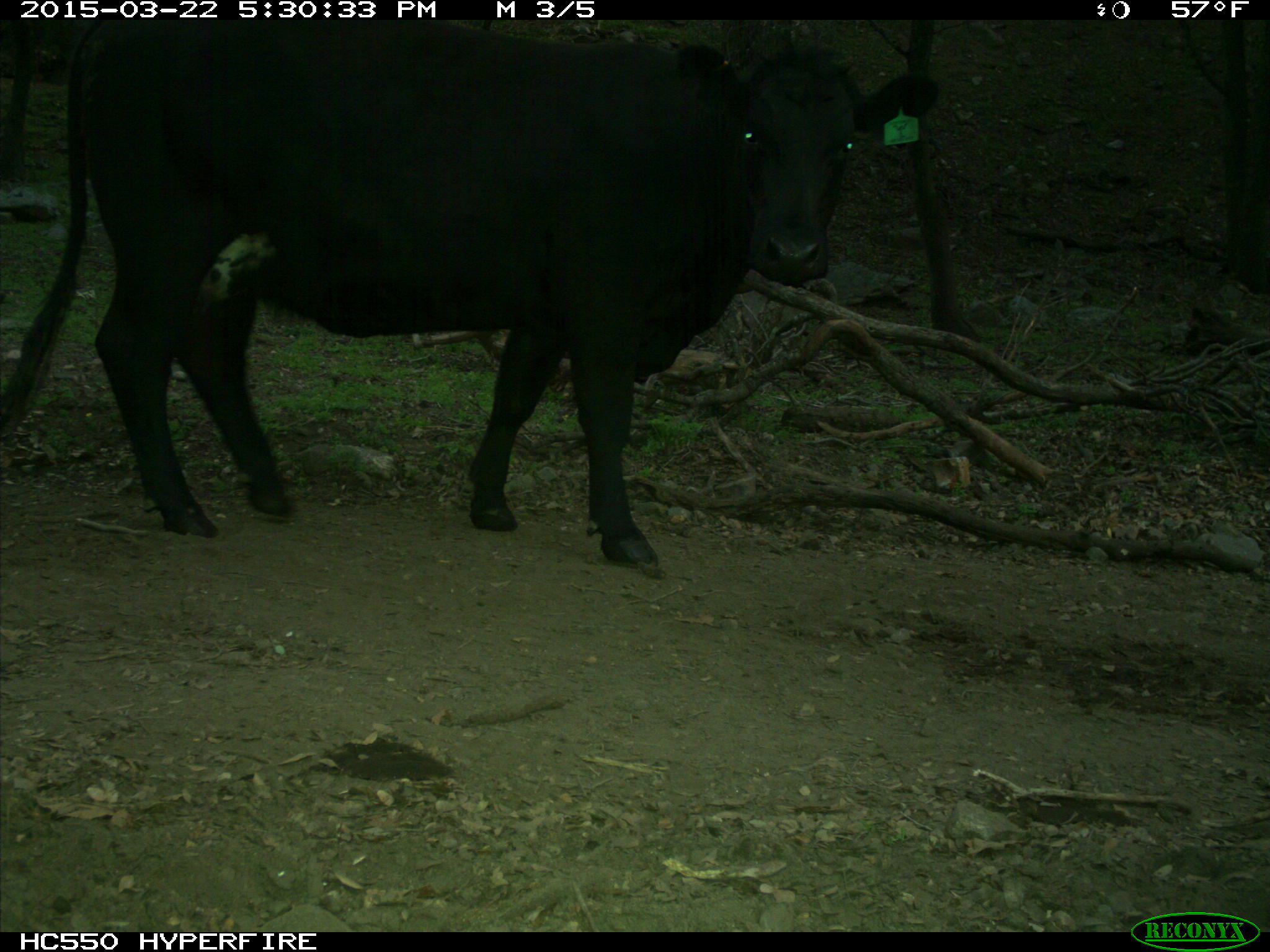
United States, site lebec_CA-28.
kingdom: Animalia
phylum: Chordata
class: Mammalia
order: Artiodactyla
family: Bovidae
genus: Bos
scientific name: Bos taurus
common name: domestic cow